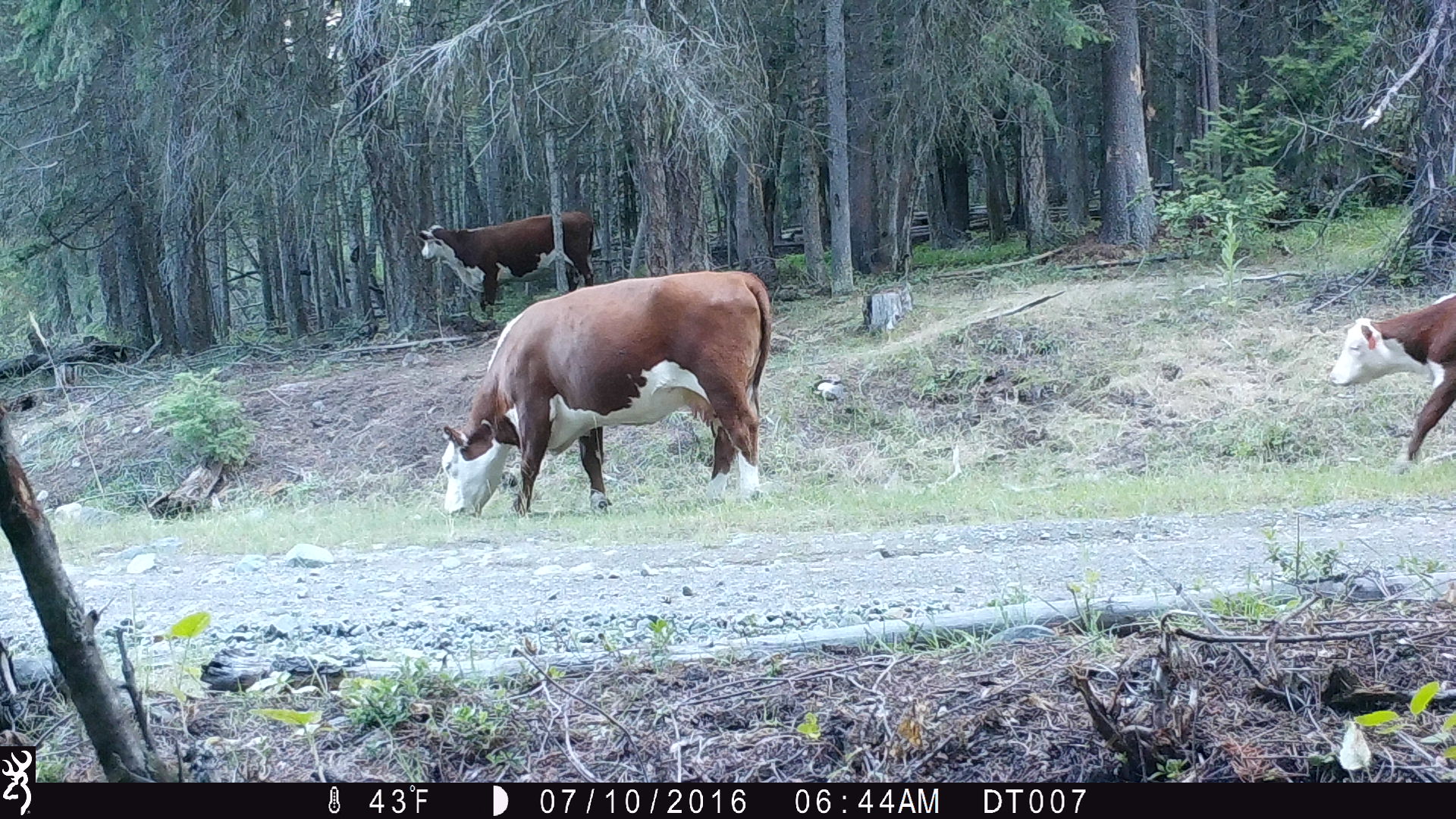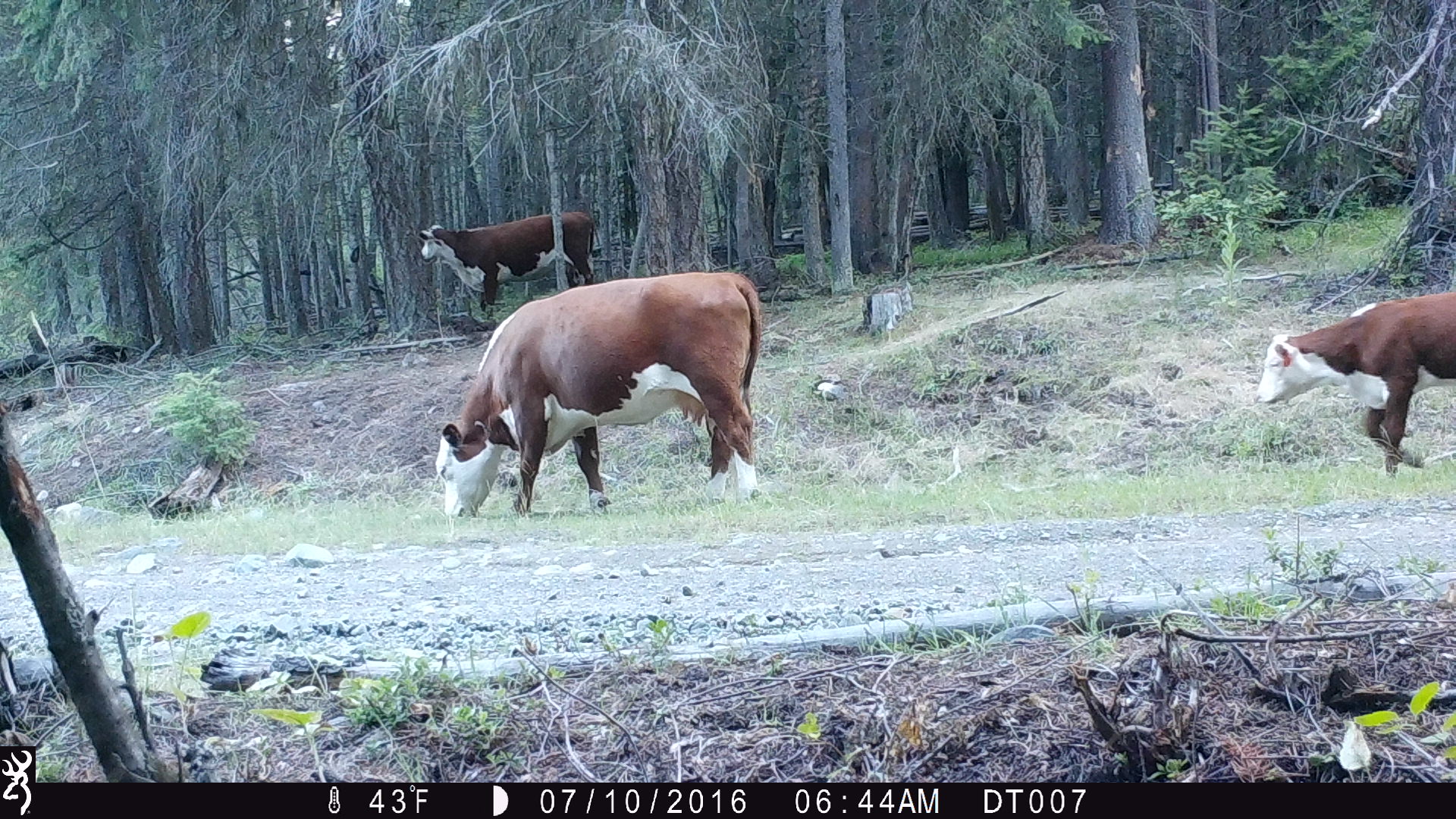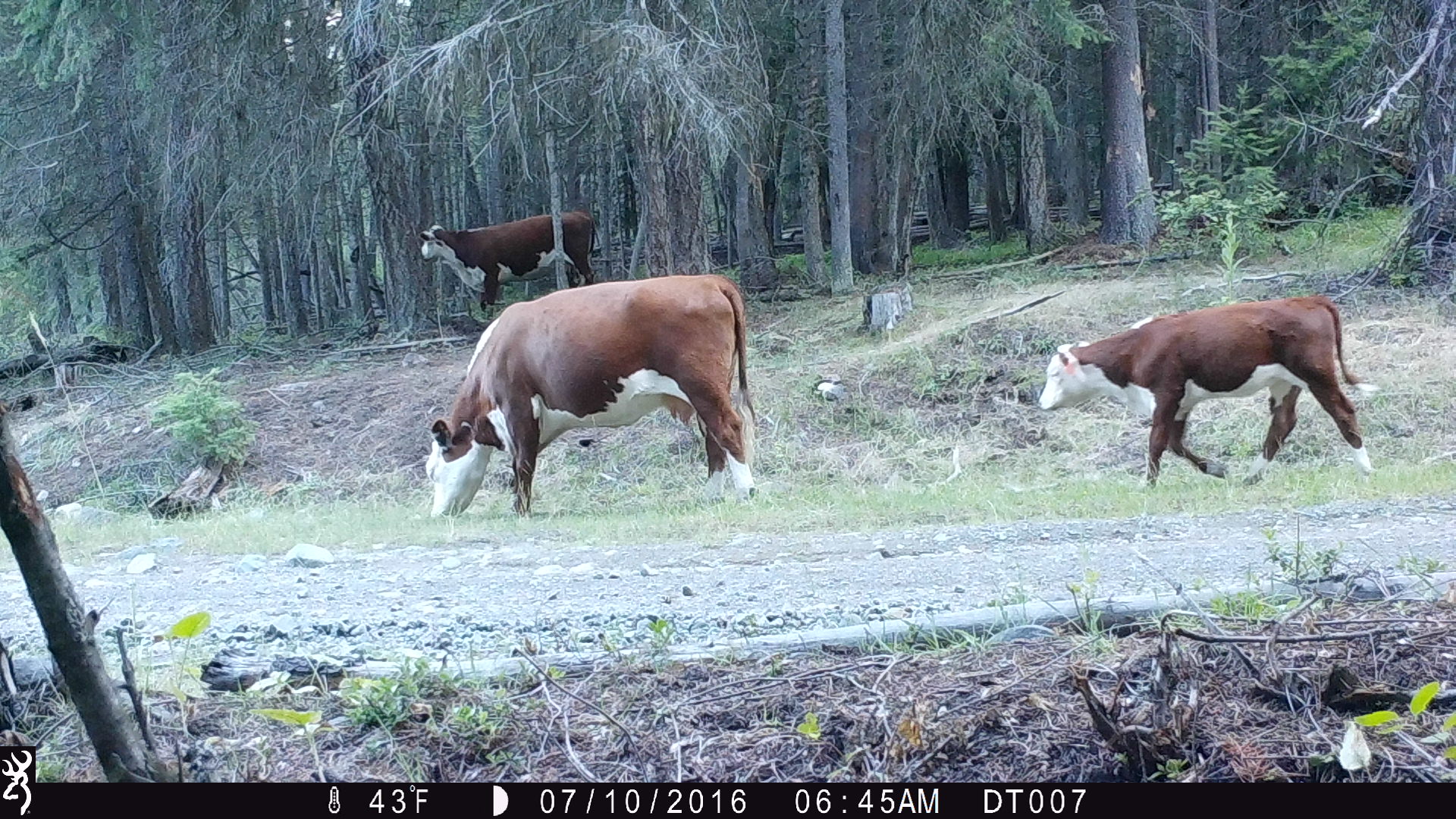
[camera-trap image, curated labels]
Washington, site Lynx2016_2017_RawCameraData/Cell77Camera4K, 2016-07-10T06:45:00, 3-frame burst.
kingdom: Animalia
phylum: Chordata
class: Mammalia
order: Artiodactyla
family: Bovidae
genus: Bos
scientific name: Bos taurus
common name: domestic cattle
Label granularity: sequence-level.